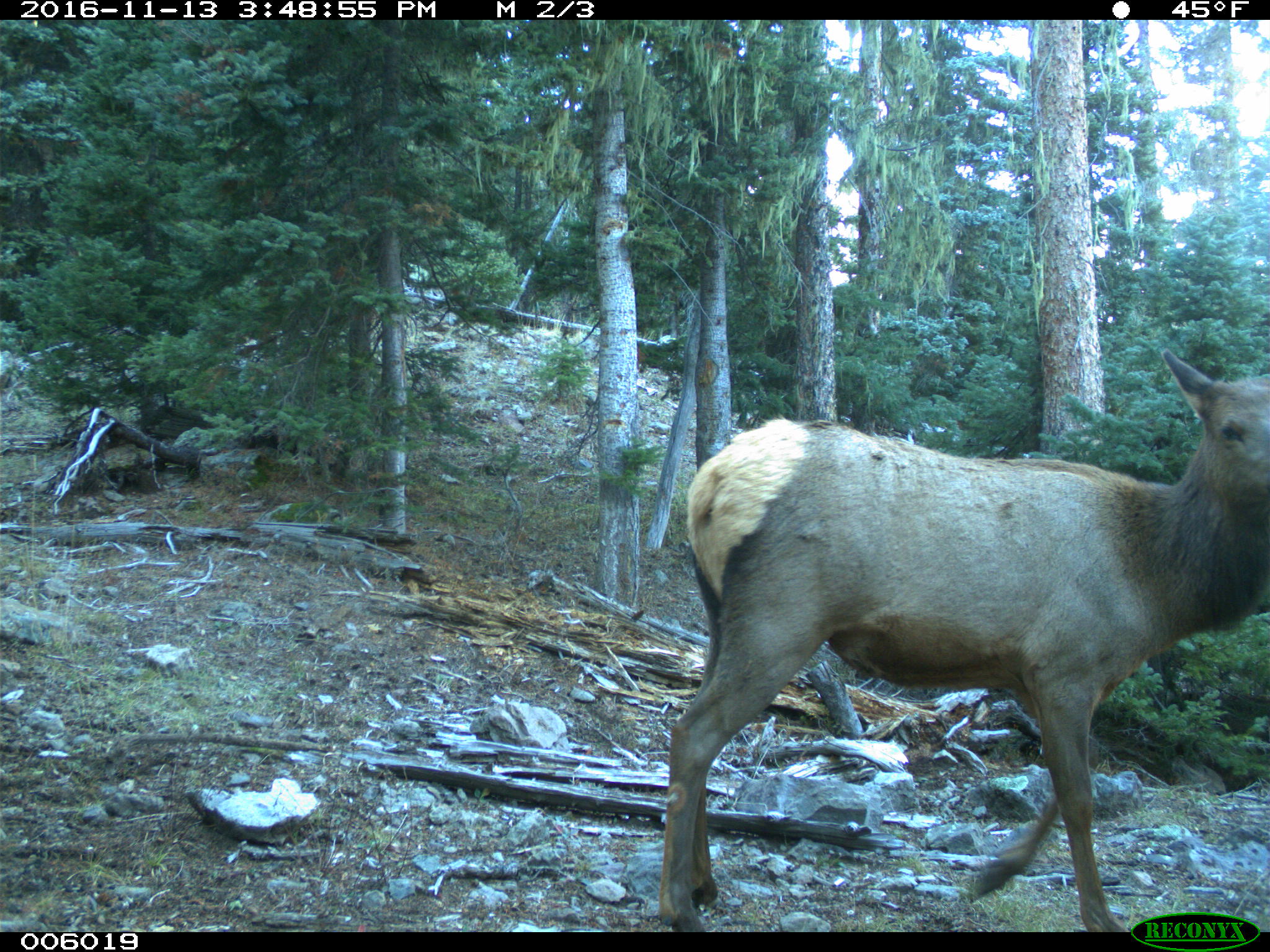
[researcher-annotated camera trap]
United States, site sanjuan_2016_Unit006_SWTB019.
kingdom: Animalia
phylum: Chordata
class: Mammalia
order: Artiodactyla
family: Cervidae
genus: Cervus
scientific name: Cervus elaphus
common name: red deer